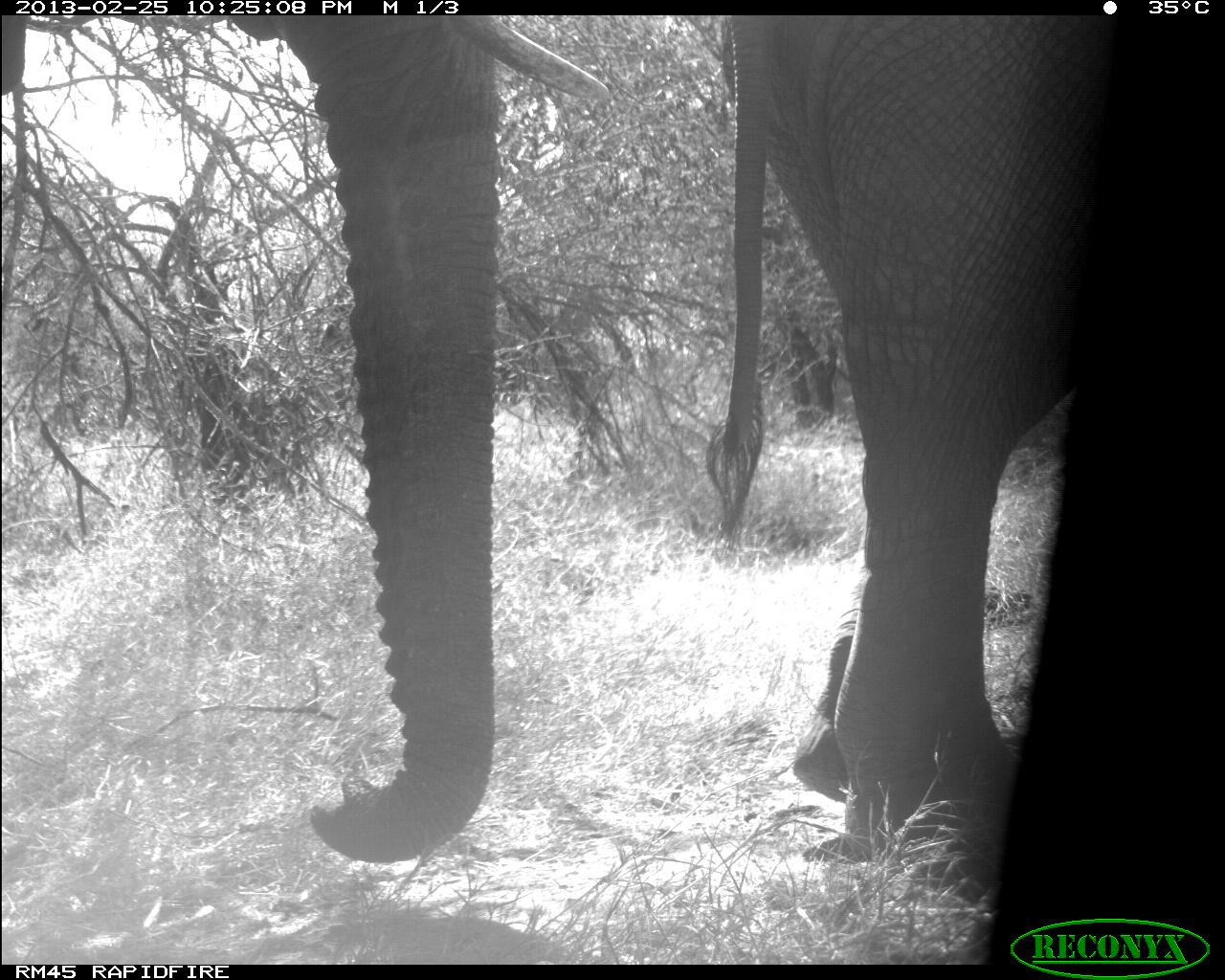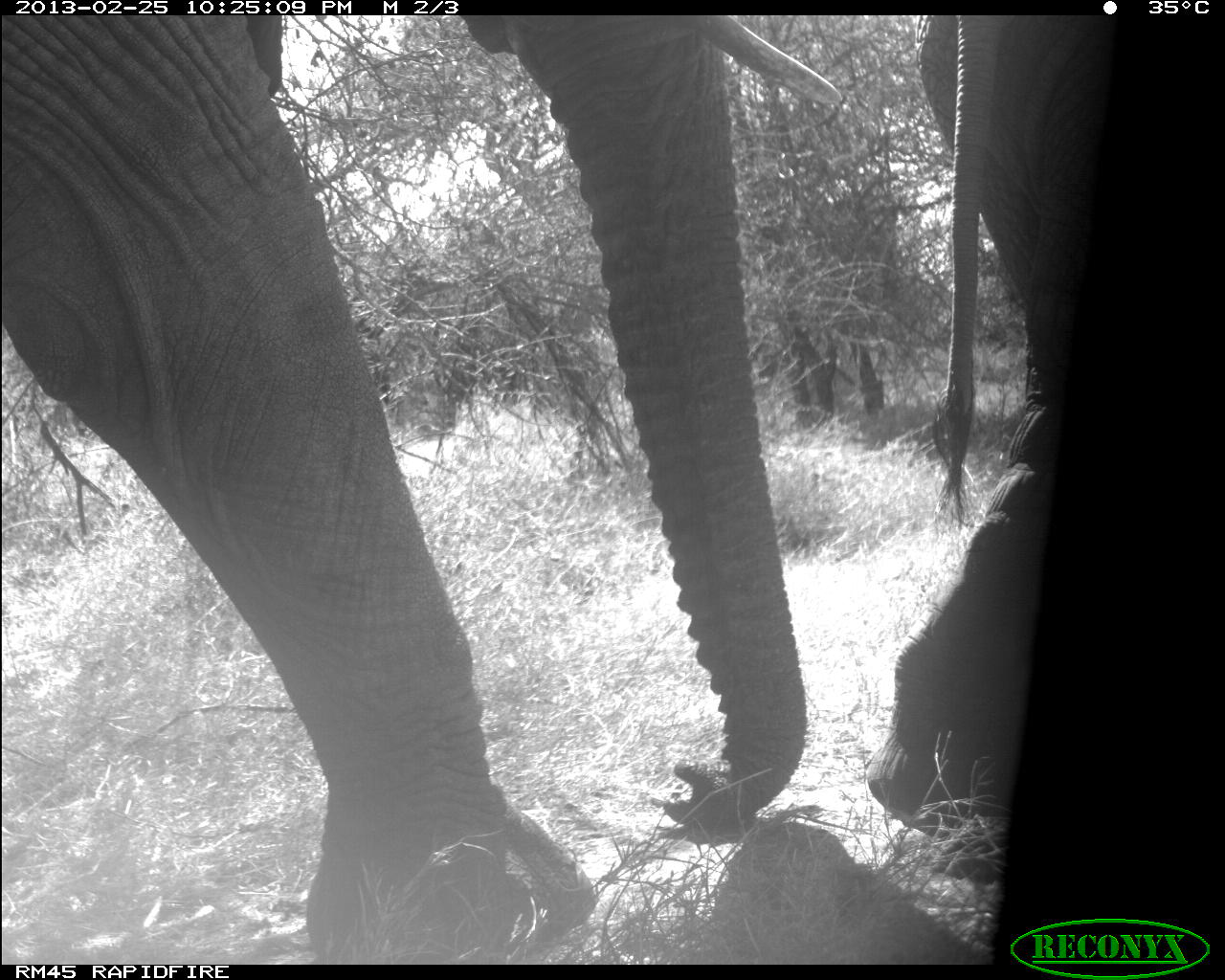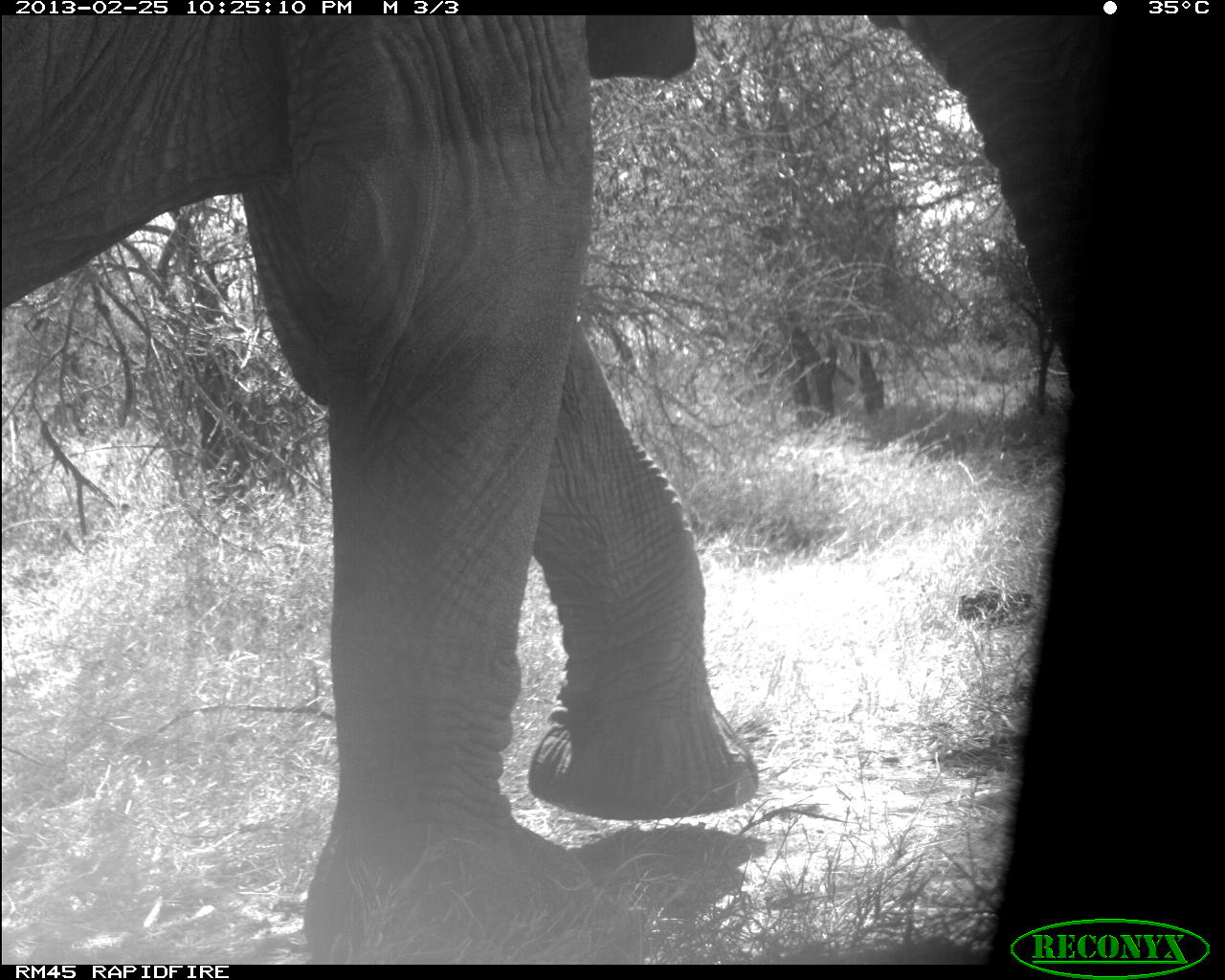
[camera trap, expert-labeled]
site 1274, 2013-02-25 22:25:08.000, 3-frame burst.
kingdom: Animalia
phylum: Chordata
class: Mammalia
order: Proboscidea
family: Elephantidae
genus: Loxodonta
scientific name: Loxodonta africana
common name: african bush elephant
Loxodonta africana (african bush elephant), count 2.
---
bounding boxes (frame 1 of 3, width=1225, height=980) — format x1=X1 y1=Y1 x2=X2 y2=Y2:
loxodonta africana: x1=0 y1=16 x2=626 y2=866; x1=707 y1=15 x2=1095 y2=902